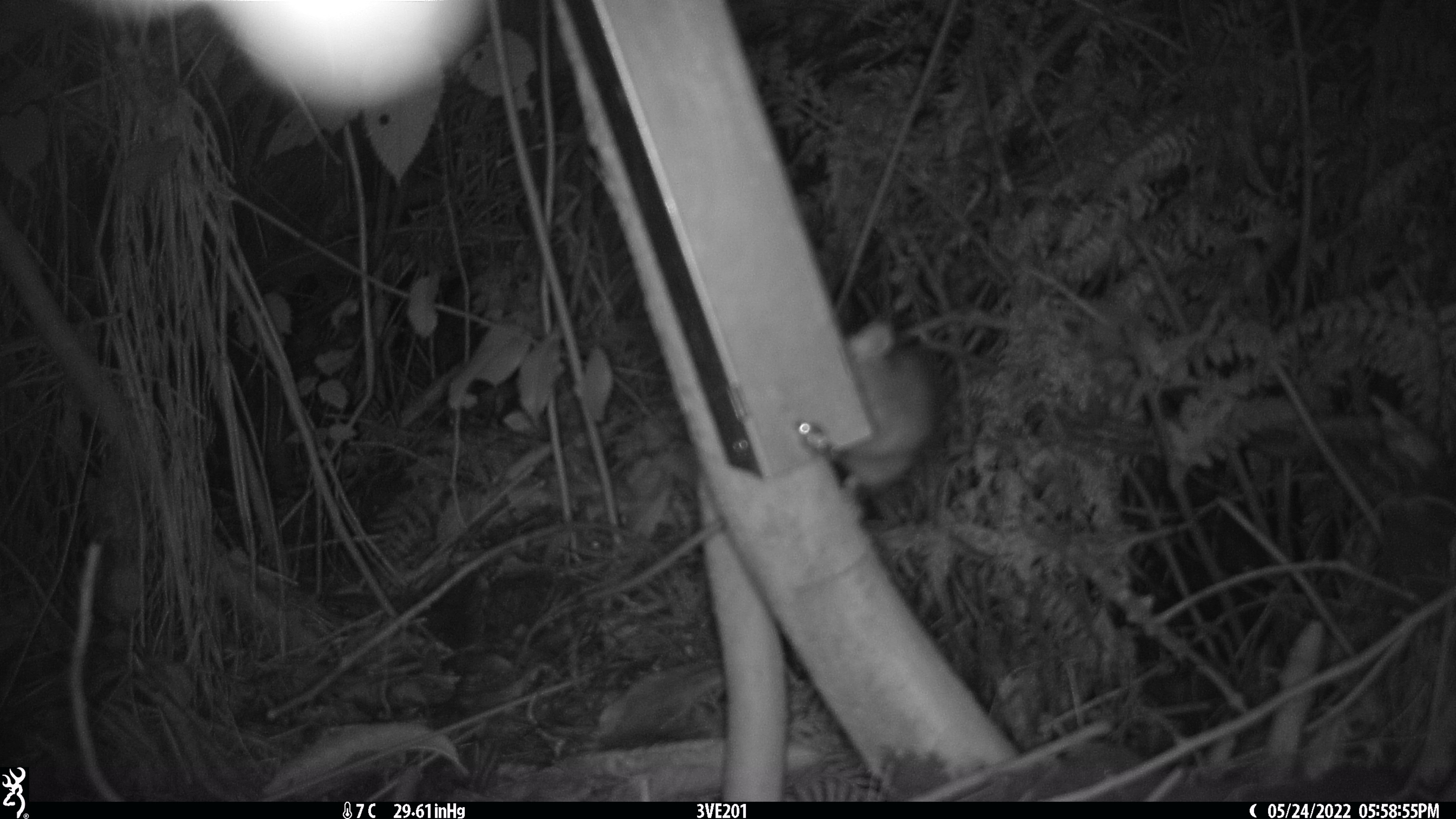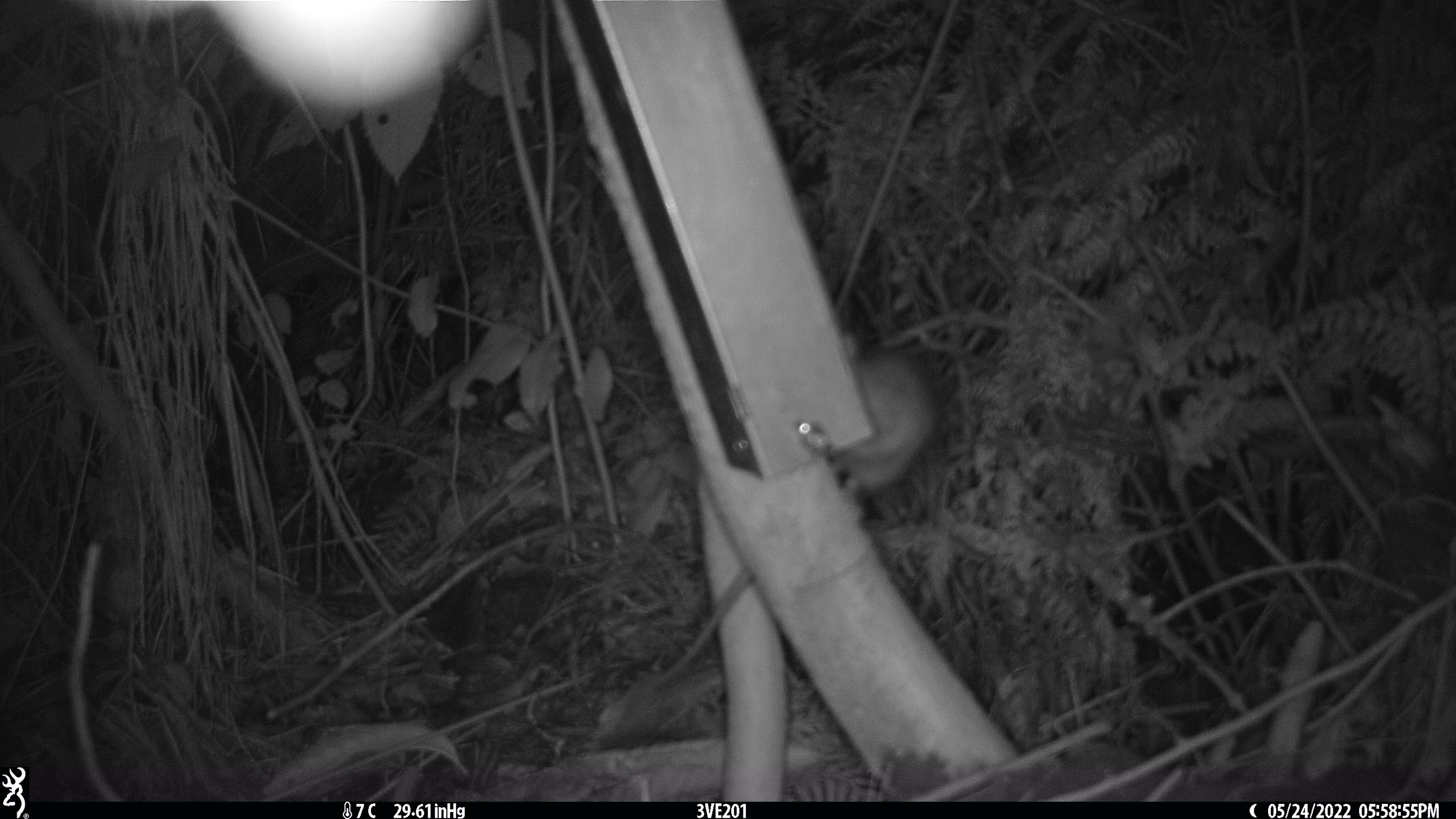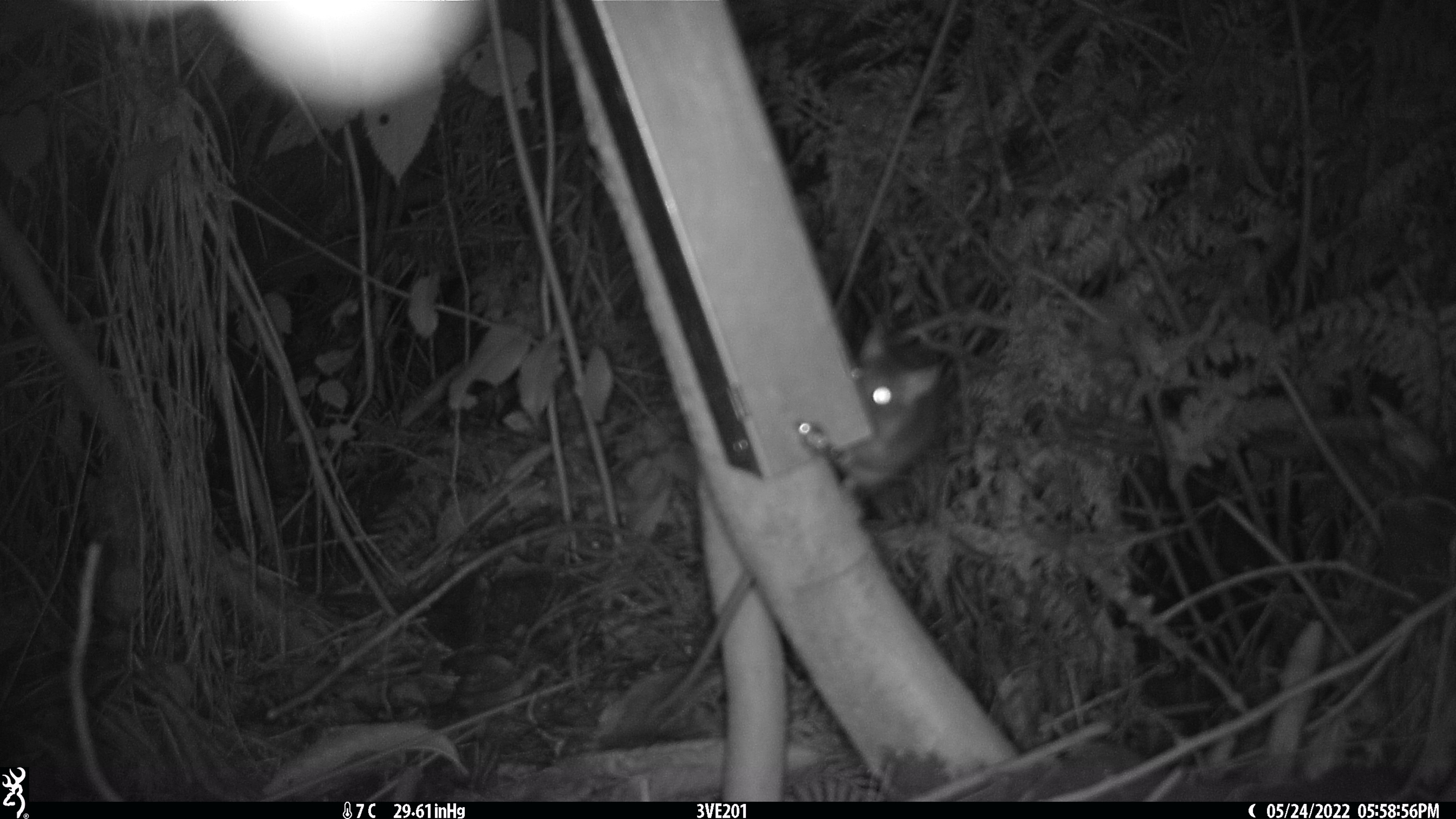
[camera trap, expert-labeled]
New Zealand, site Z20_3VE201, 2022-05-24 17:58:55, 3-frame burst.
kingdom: Animalia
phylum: Chordata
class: Mammalia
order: Rodentia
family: Muridae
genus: Rattus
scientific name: Rattus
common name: rat